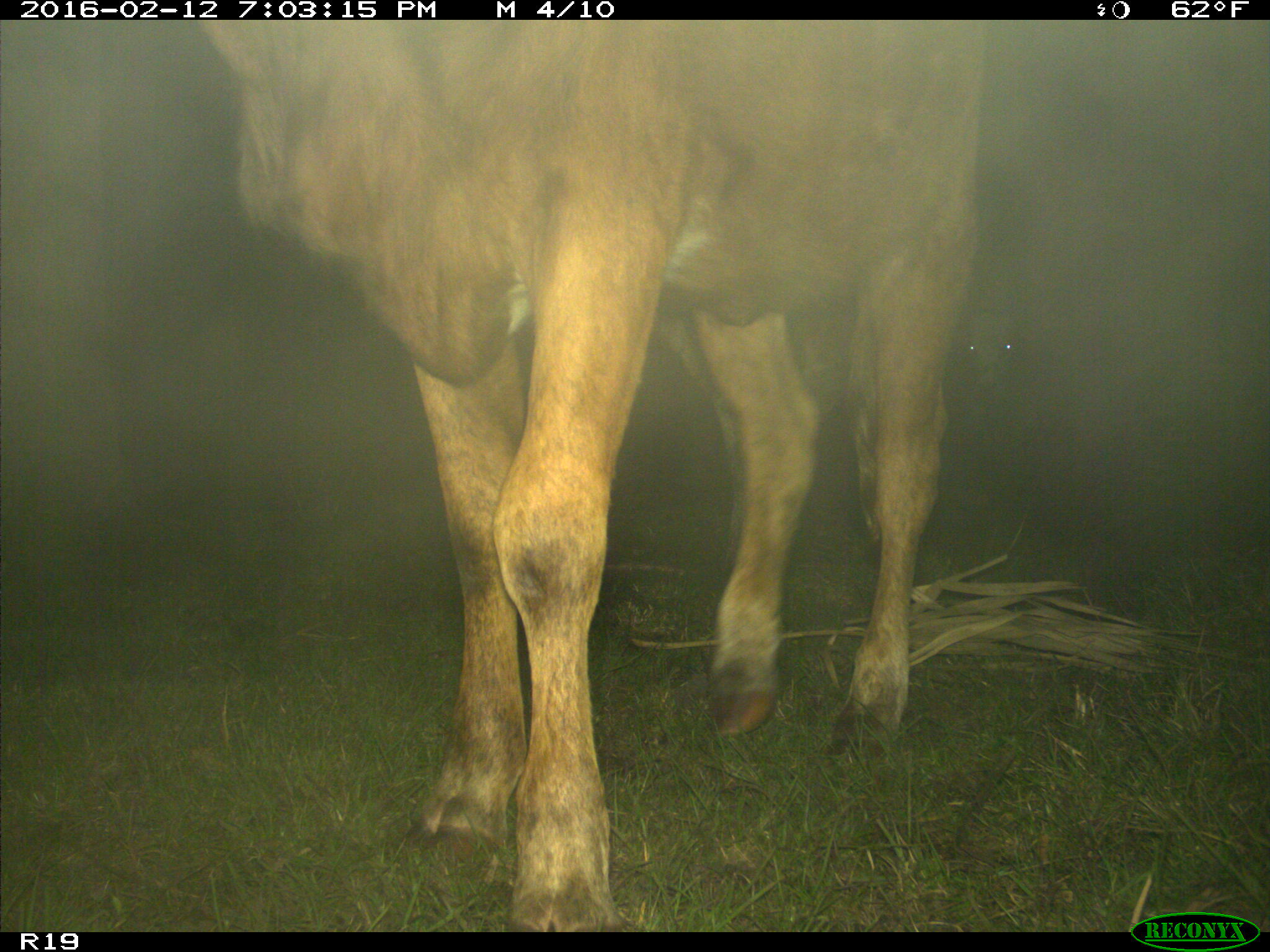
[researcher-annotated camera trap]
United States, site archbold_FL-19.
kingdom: Animalia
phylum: Chordata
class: Mammalia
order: Artiodactyla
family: Bovidae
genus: Bos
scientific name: Bos taurus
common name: domestic cow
Bos taurus (domestic cow).